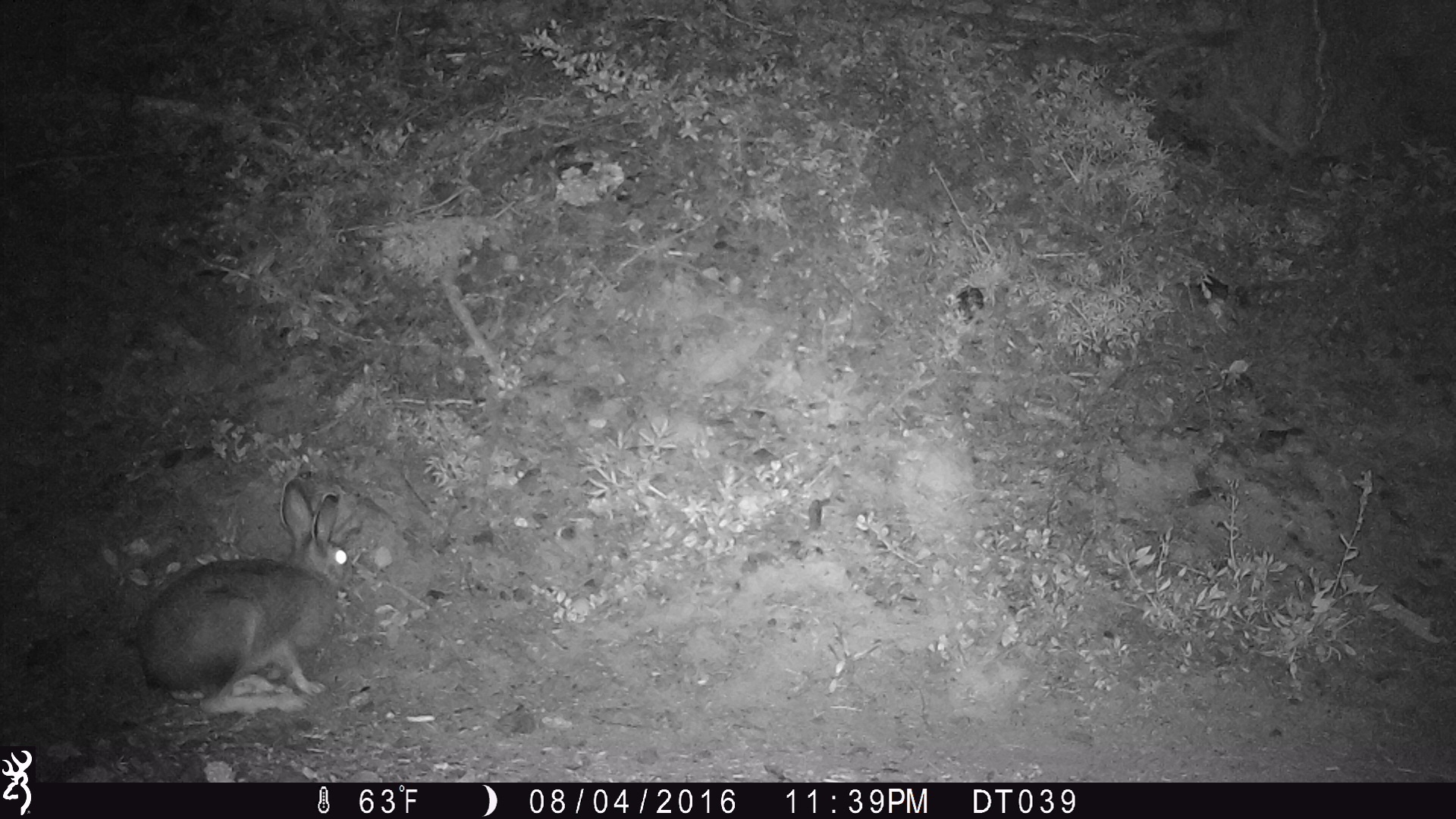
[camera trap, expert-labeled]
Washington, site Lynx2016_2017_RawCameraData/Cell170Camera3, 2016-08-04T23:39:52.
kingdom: Animalia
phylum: Chordata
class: Mammalia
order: Lagomorpha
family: Leporidae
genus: Lepus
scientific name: Lepus americanus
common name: snowshoe hare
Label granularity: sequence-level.